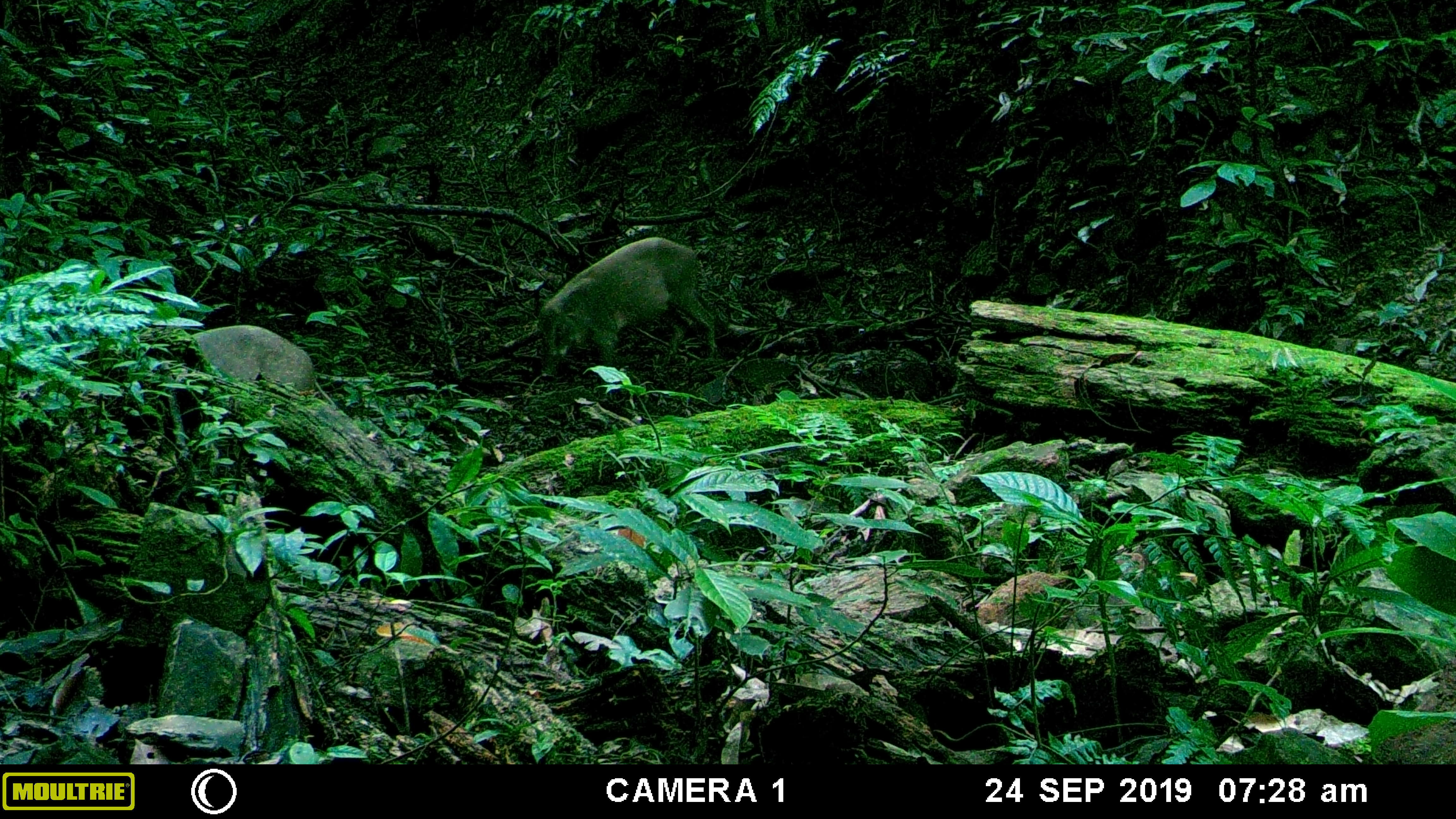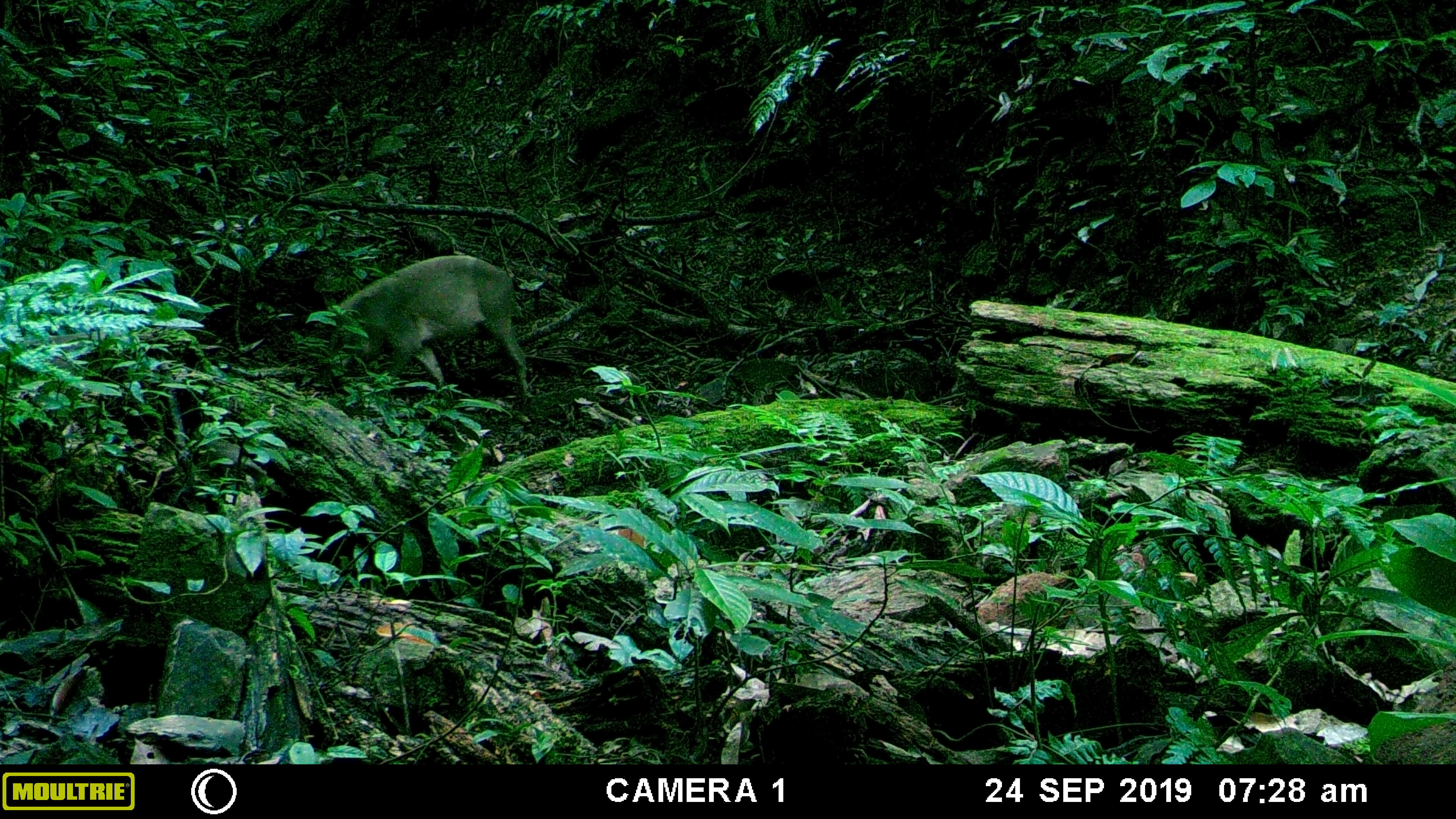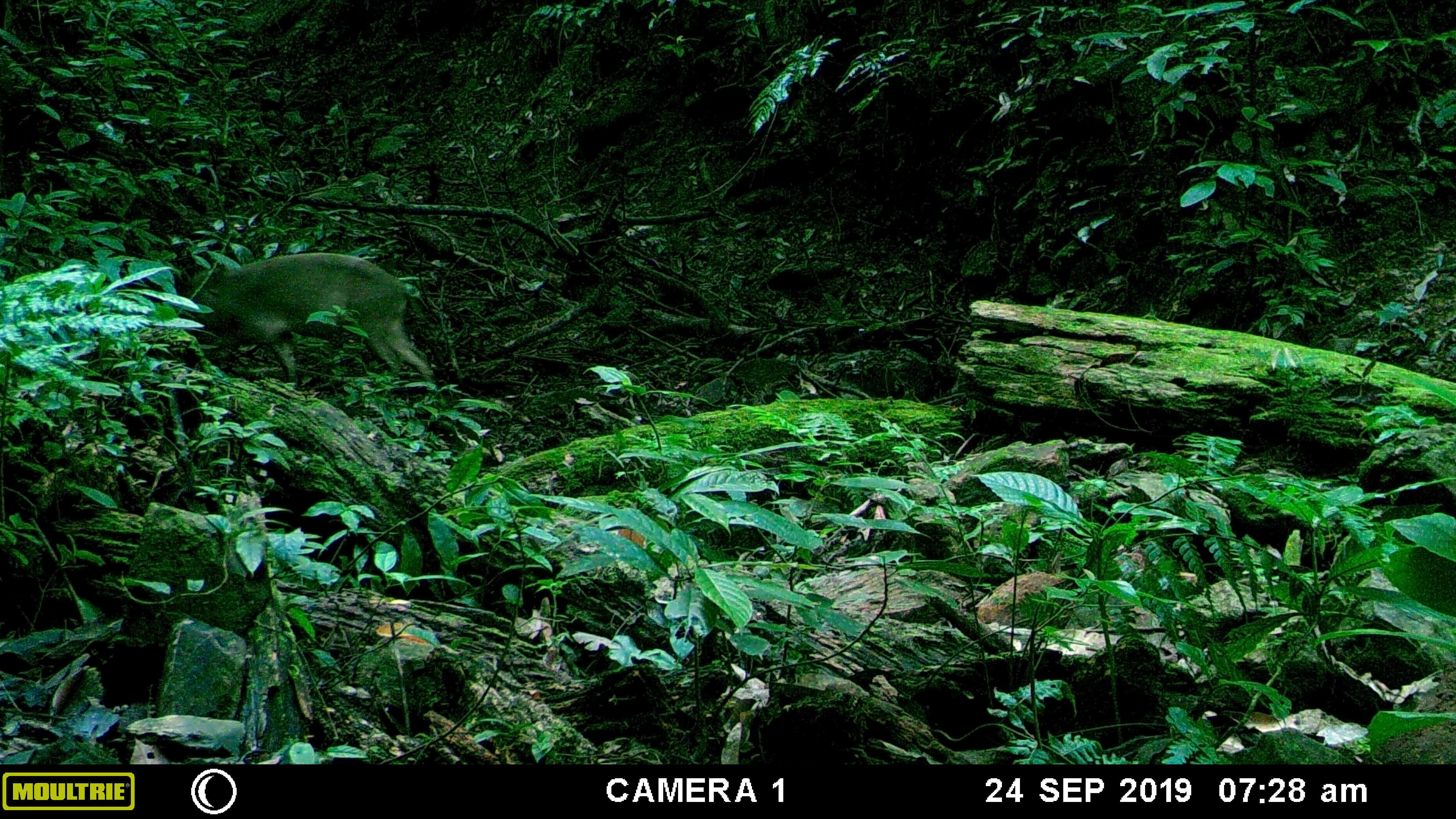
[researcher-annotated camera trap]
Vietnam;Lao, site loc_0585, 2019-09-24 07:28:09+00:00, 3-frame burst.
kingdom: Animalia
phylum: Chordata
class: Mammalia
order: Artiodactyla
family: Suidae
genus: Sus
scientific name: Sus scrofa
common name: eurasian wild pig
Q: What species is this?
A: Eurasian wild pig (Sus scrofa).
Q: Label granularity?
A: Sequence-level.